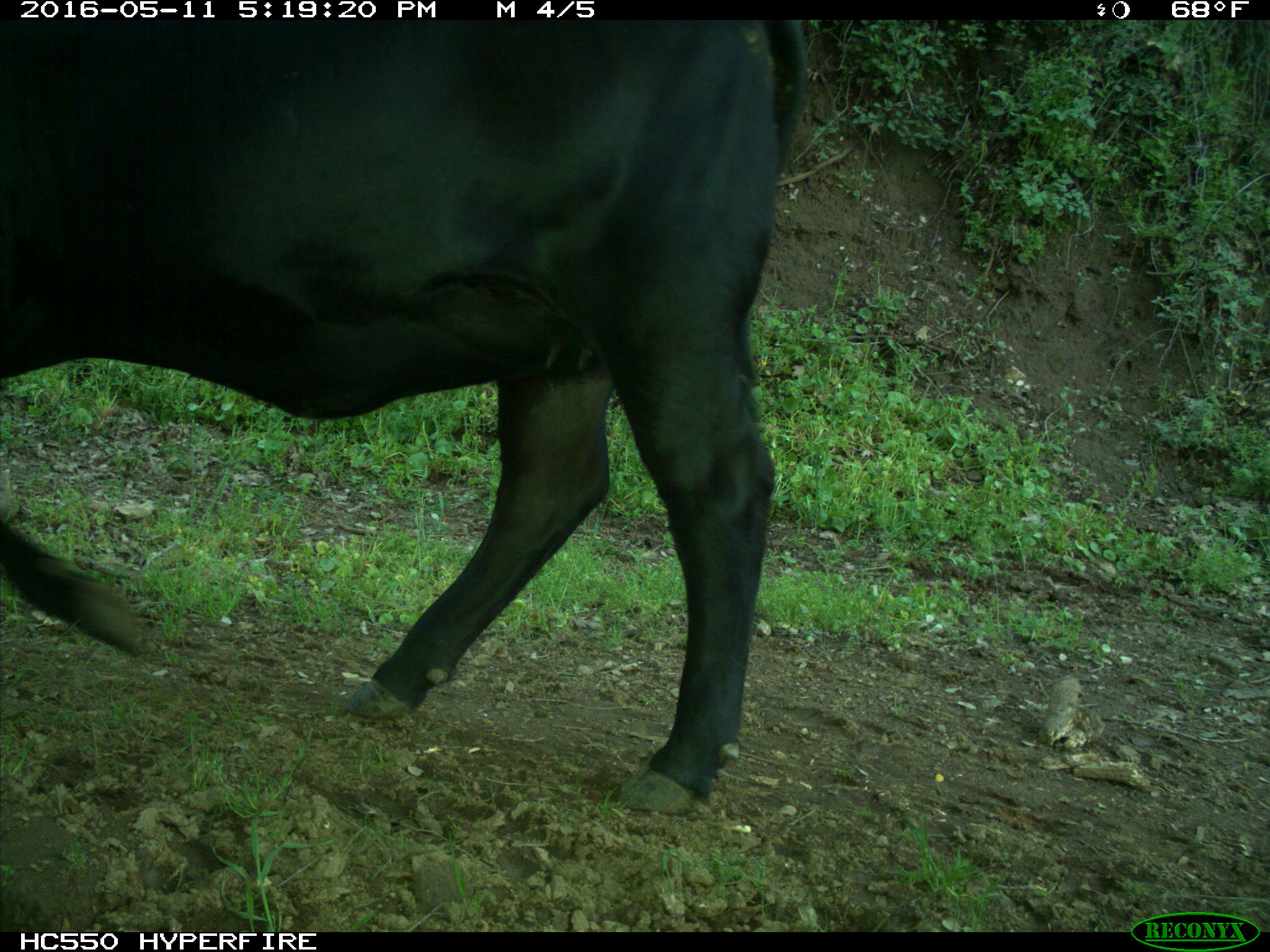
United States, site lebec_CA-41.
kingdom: Animalia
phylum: Chordata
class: Mammalia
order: Artiodactyla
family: Bovidae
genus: Bos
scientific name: Bos taurus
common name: domestic cow